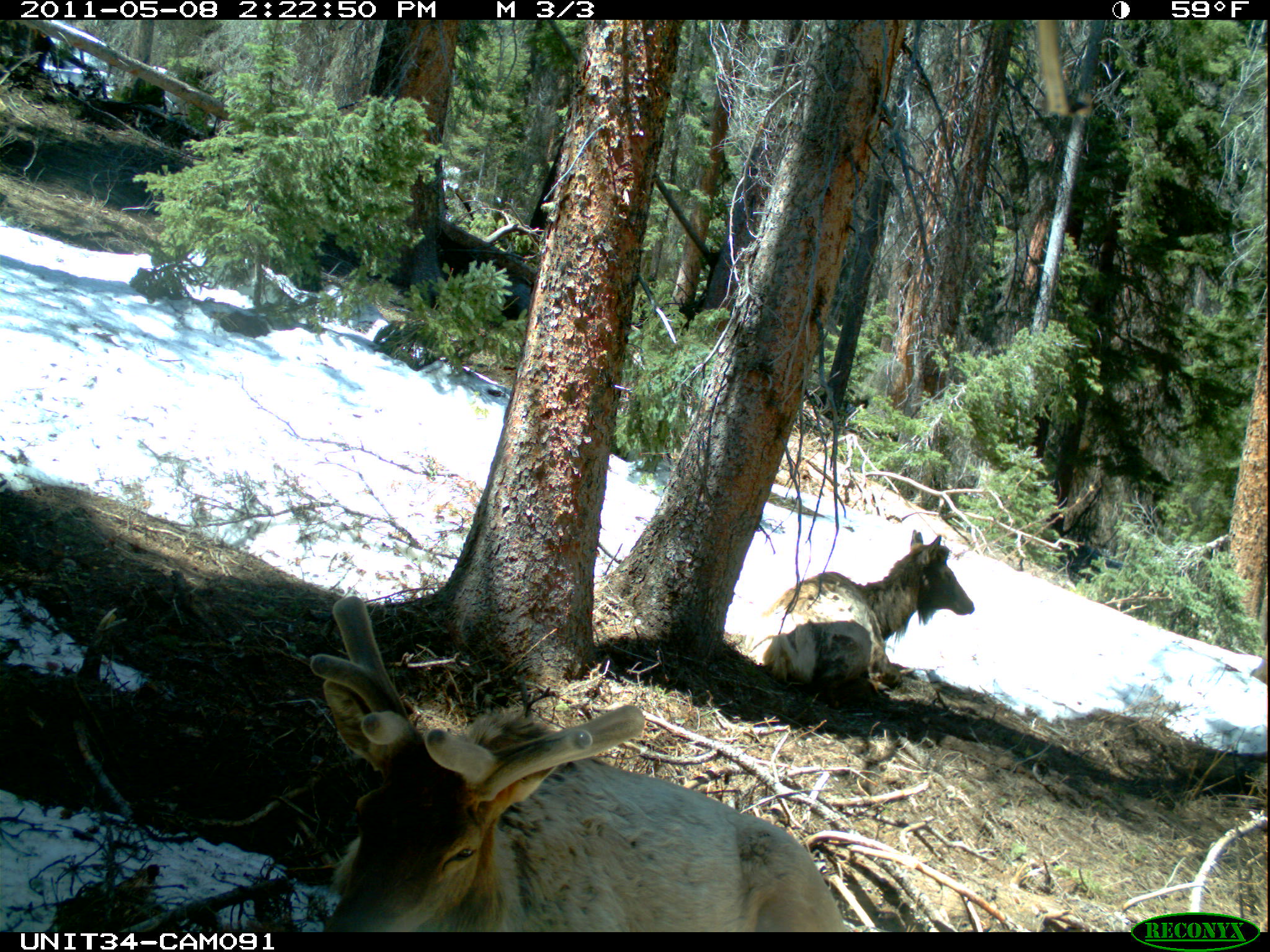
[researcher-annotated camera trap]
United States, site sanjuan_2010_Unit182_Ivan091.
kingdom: Animalia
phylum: Chordata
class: Mammalia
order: Artiodactyla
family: Cervidae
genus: Cervus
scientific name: Cervus elaphus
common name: red deer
Cervus elaphus (red deer).